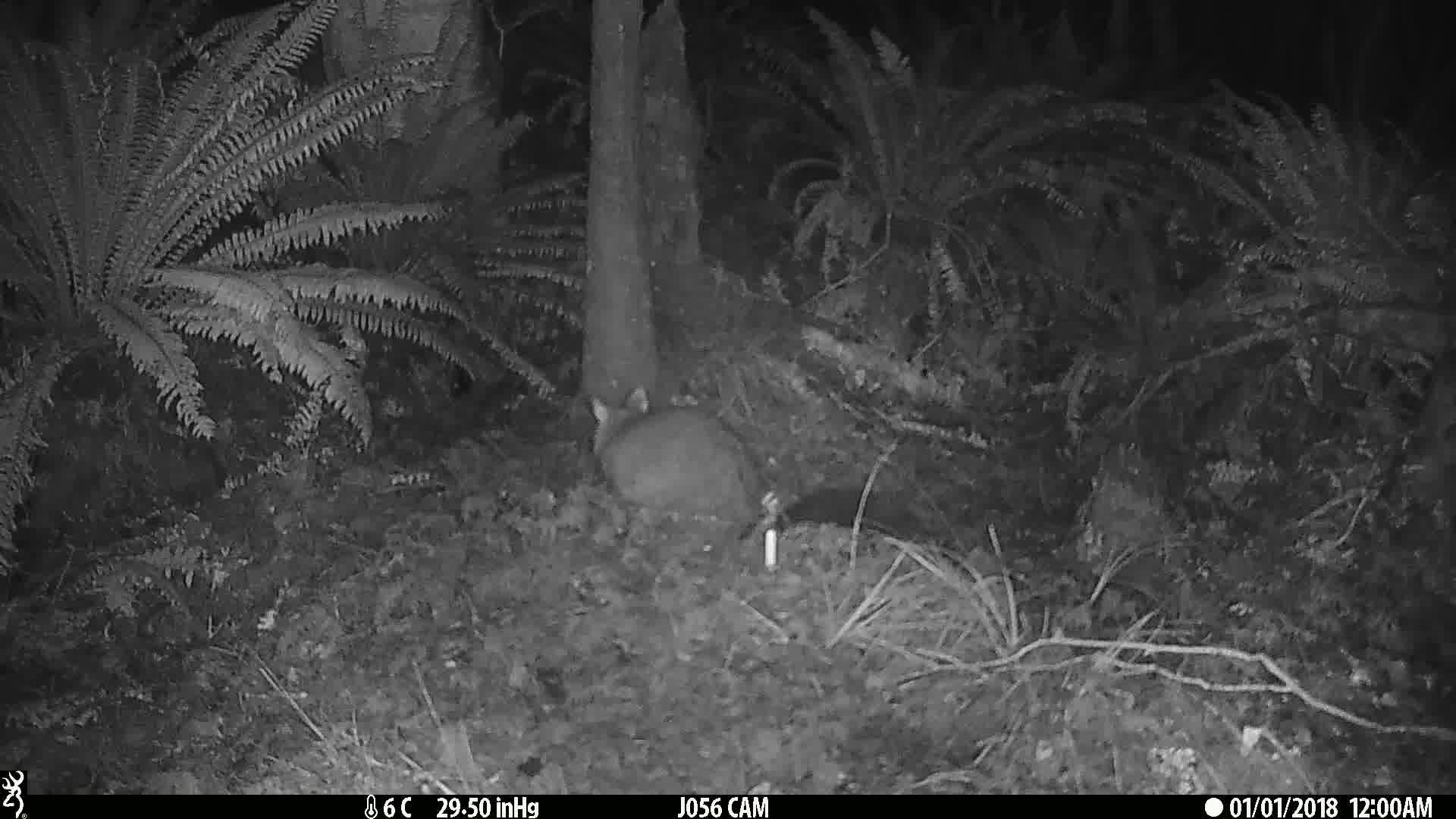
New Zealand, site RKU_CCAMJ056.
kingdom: Animalia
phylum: Chordata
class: Mammalia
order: Diprotodontia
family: Phalangeridae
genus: Trichosurus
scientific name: Trichosurus vulpecula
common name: common brushtail possum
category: possum